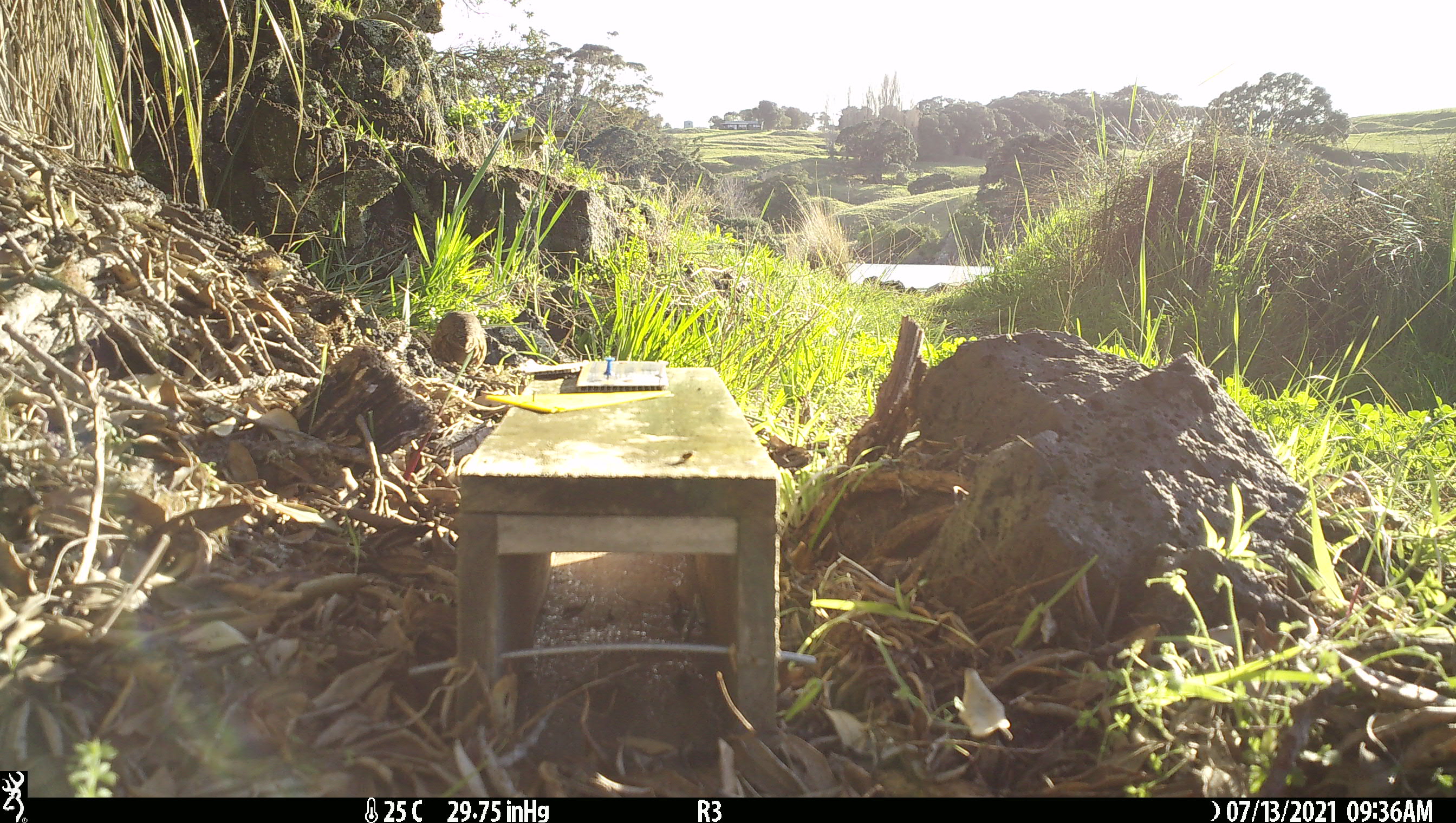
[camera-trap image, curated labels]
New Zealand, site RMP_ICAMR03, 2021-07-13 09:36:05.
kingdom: Animalia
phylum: Chordata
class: Aves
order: Galliformes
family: Phasianidae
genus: Synoicus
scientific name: Synoicus ypsilophorus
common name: brown quail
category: quail brown